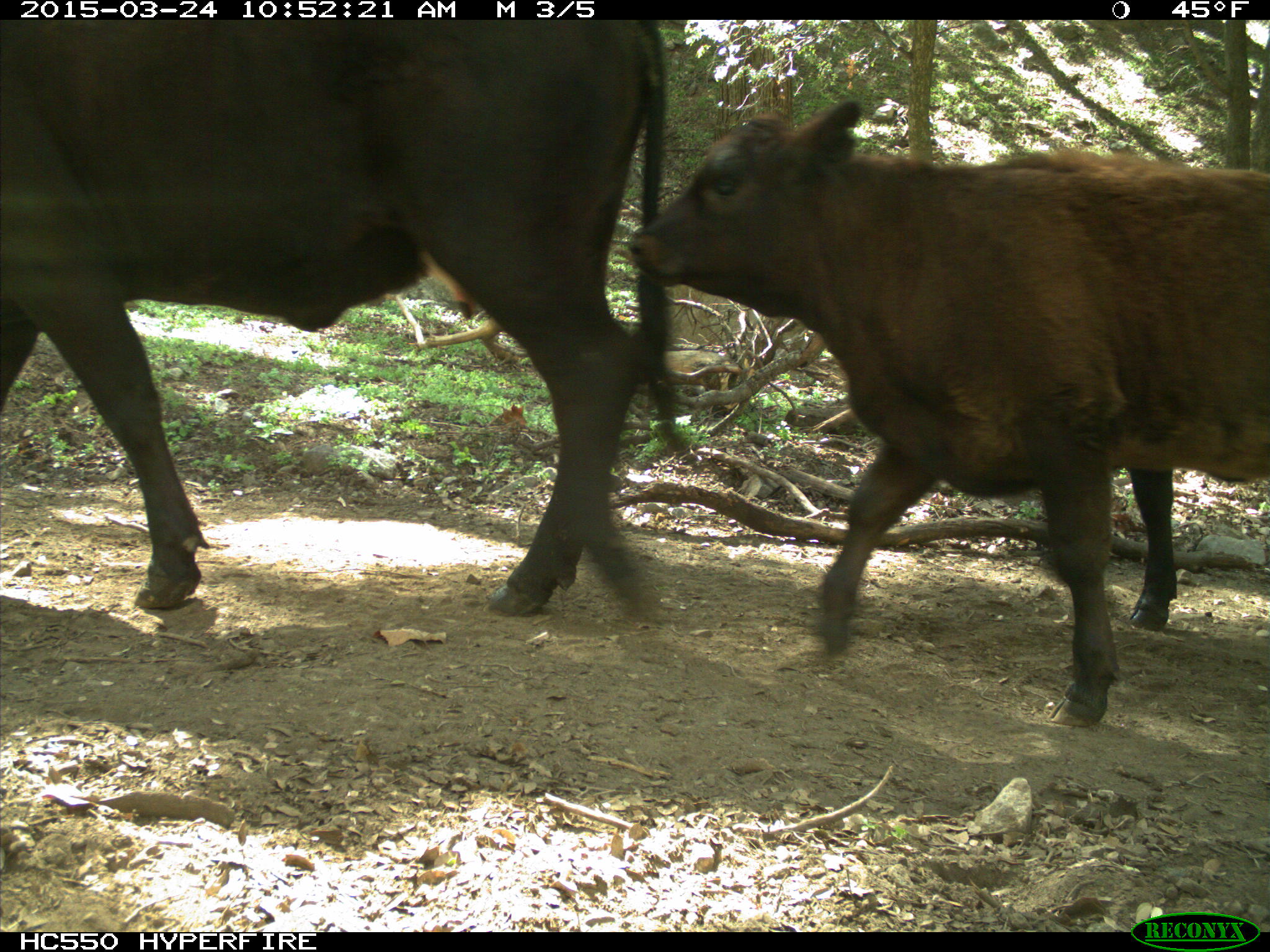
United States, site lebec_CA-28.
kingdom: Animalia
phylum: Chordata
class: Mammalia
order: Artiodactyla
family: Bovidae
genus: Bos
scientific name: Bos taurus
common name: domestic cow